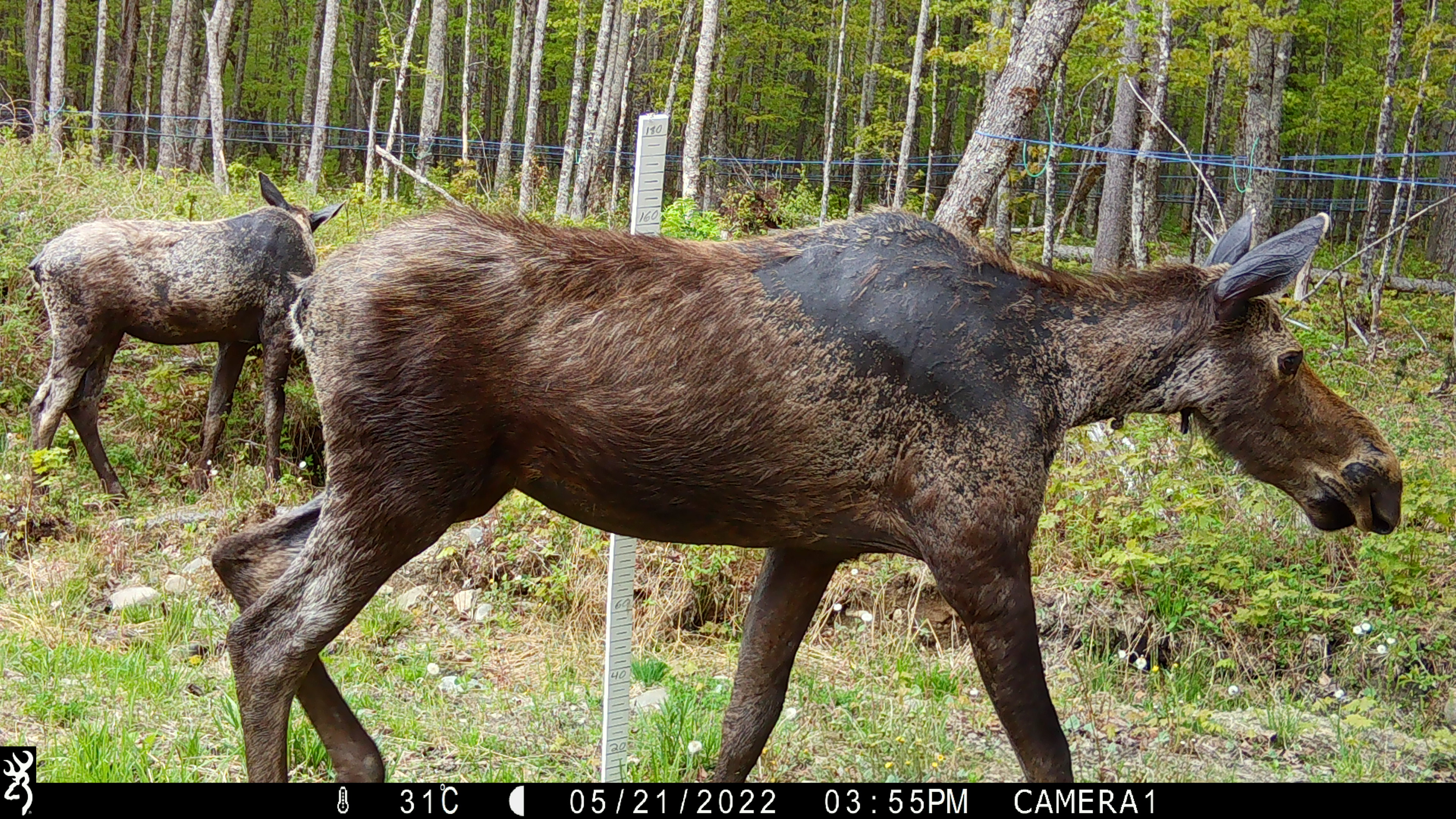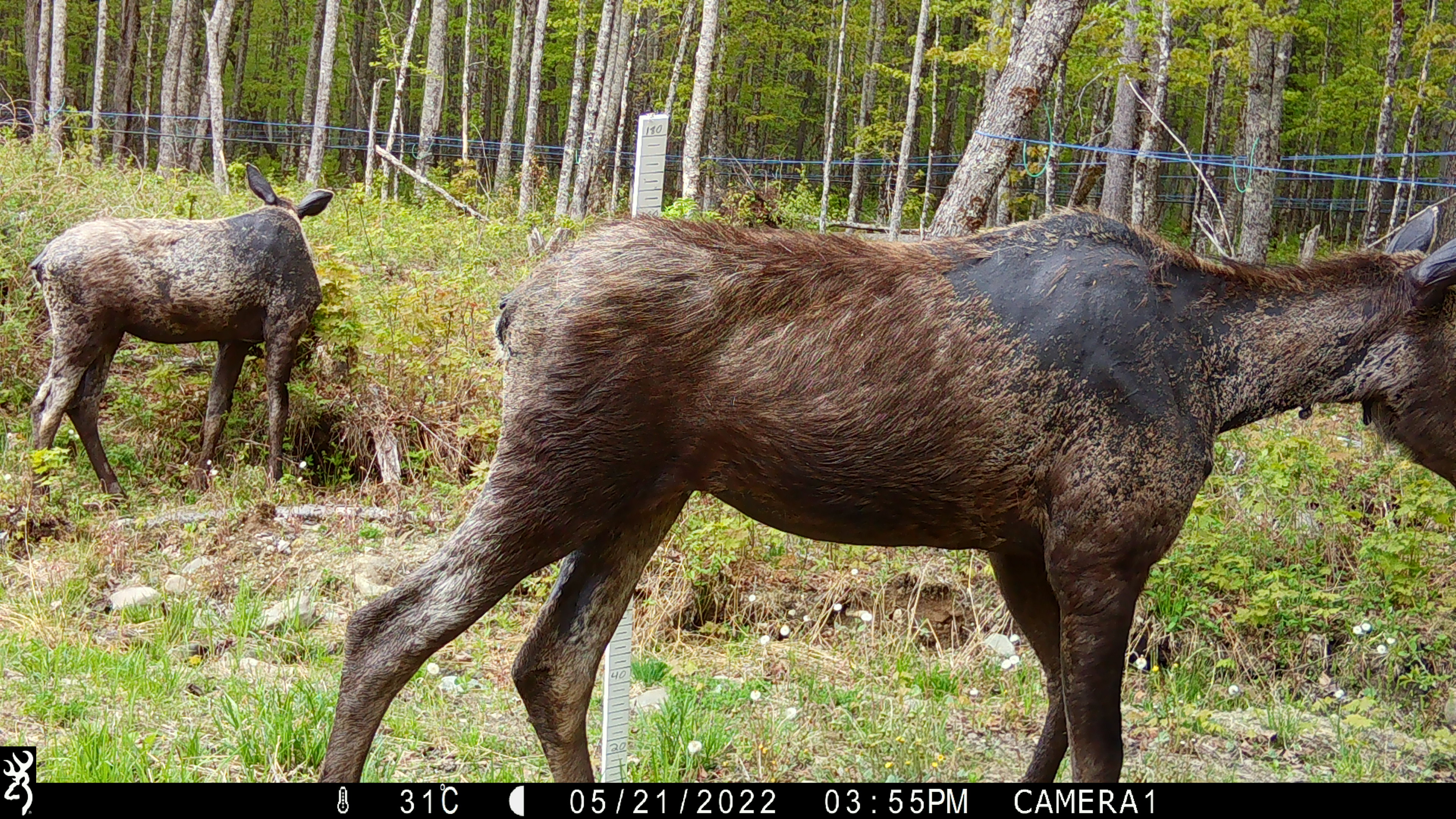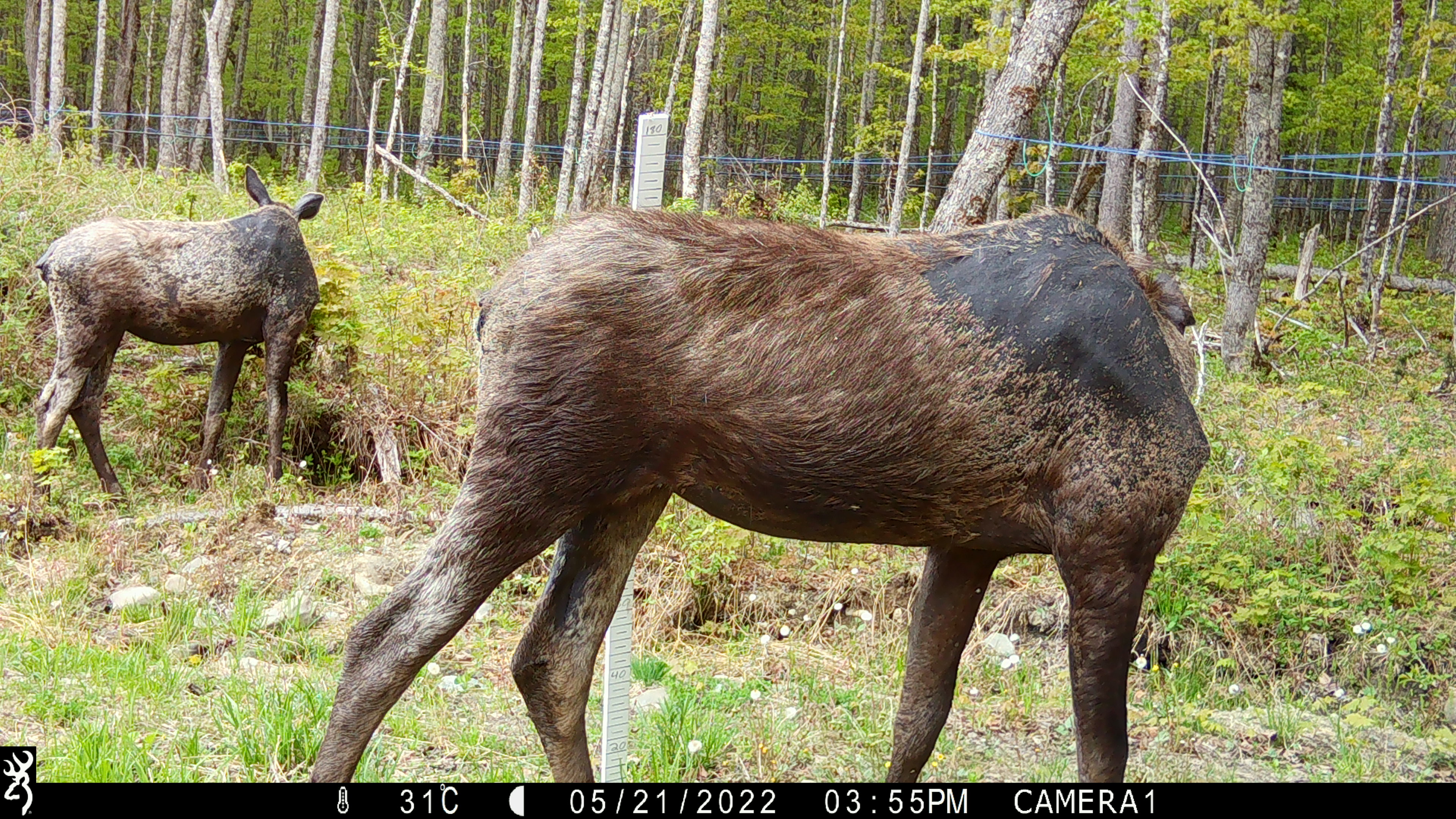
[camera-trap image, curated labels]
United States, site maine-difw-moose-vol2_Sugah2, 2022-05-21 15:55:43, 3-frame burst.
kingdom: Animalia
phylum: Chordata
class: Mammalia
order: Artiodactyla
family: Cervidae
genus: Alces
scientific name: Alces alces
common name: moose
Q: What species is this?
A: Moose (Alces alces).